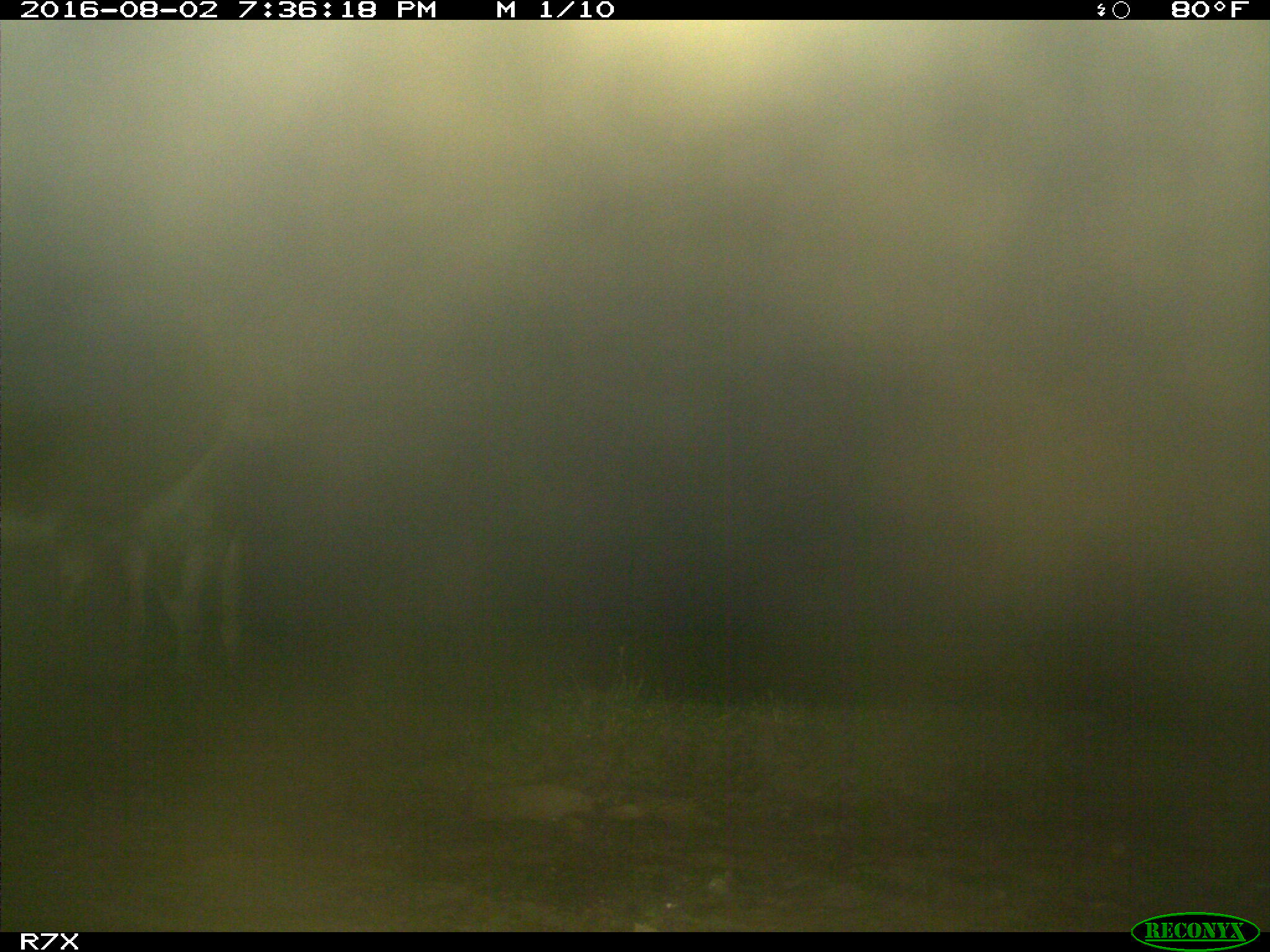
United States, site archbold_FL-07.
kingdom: Animalia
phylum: Chordata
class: Mammalia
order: Artiodactyla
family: Bovidae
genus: Bos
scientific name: Bos taurus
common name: domestic cow